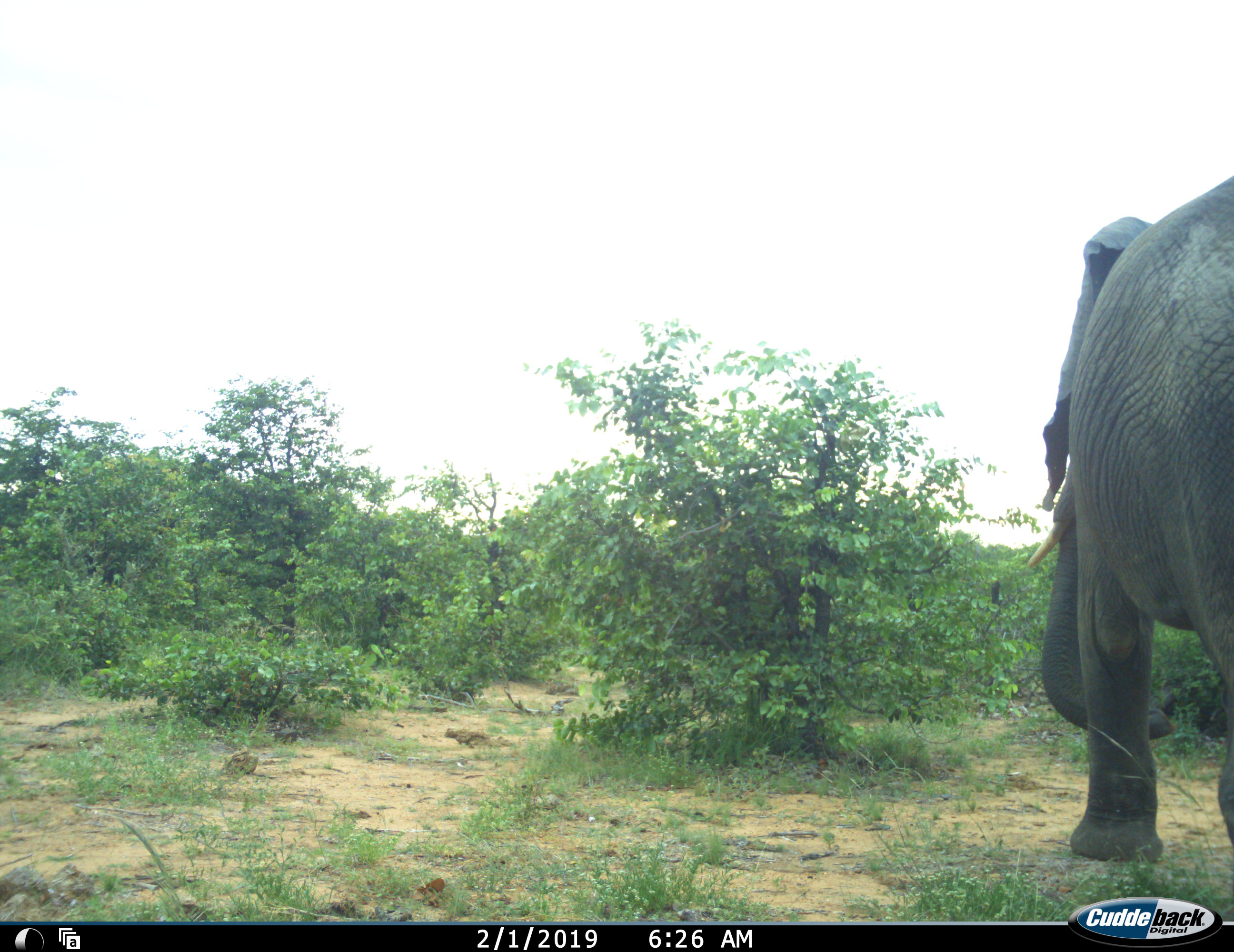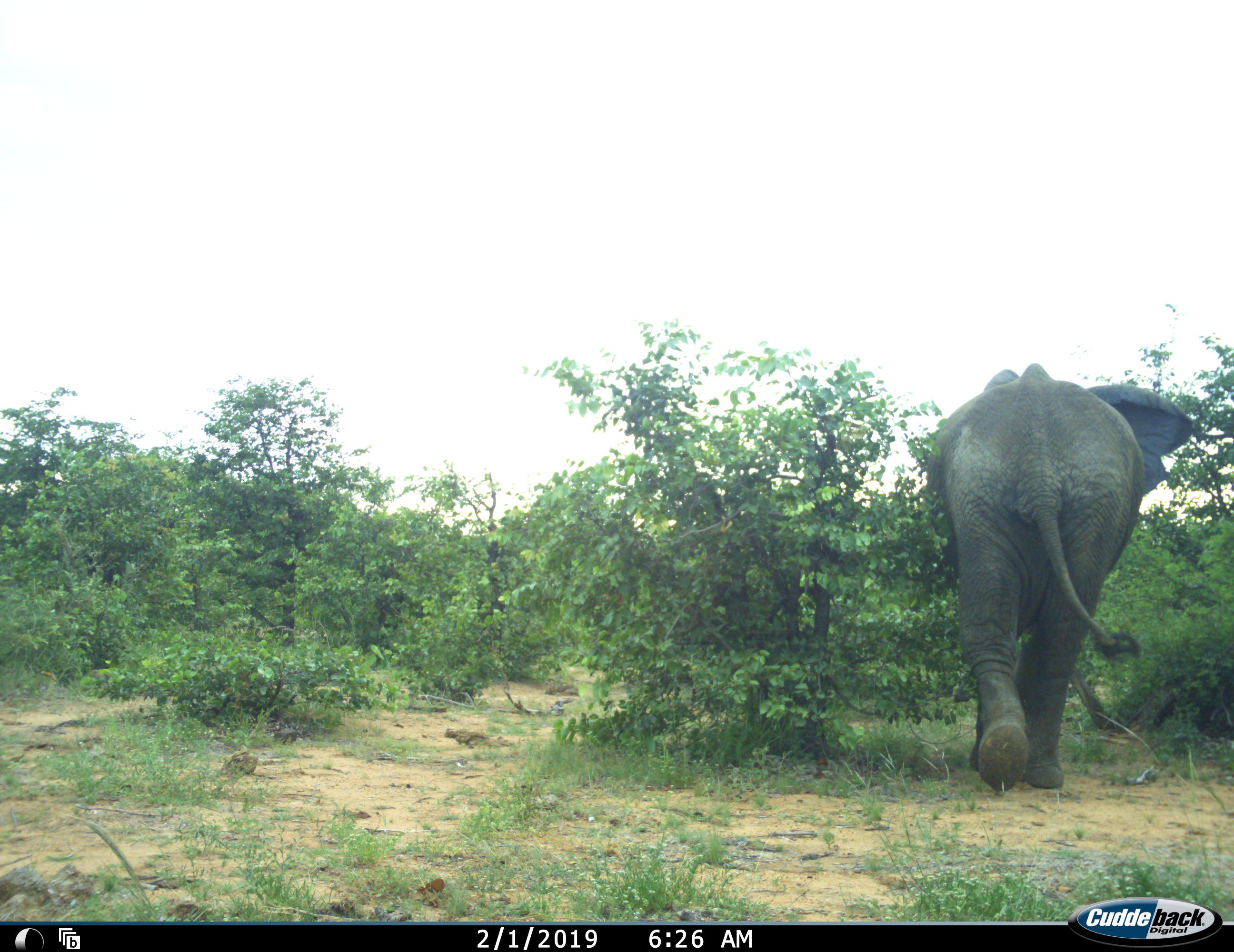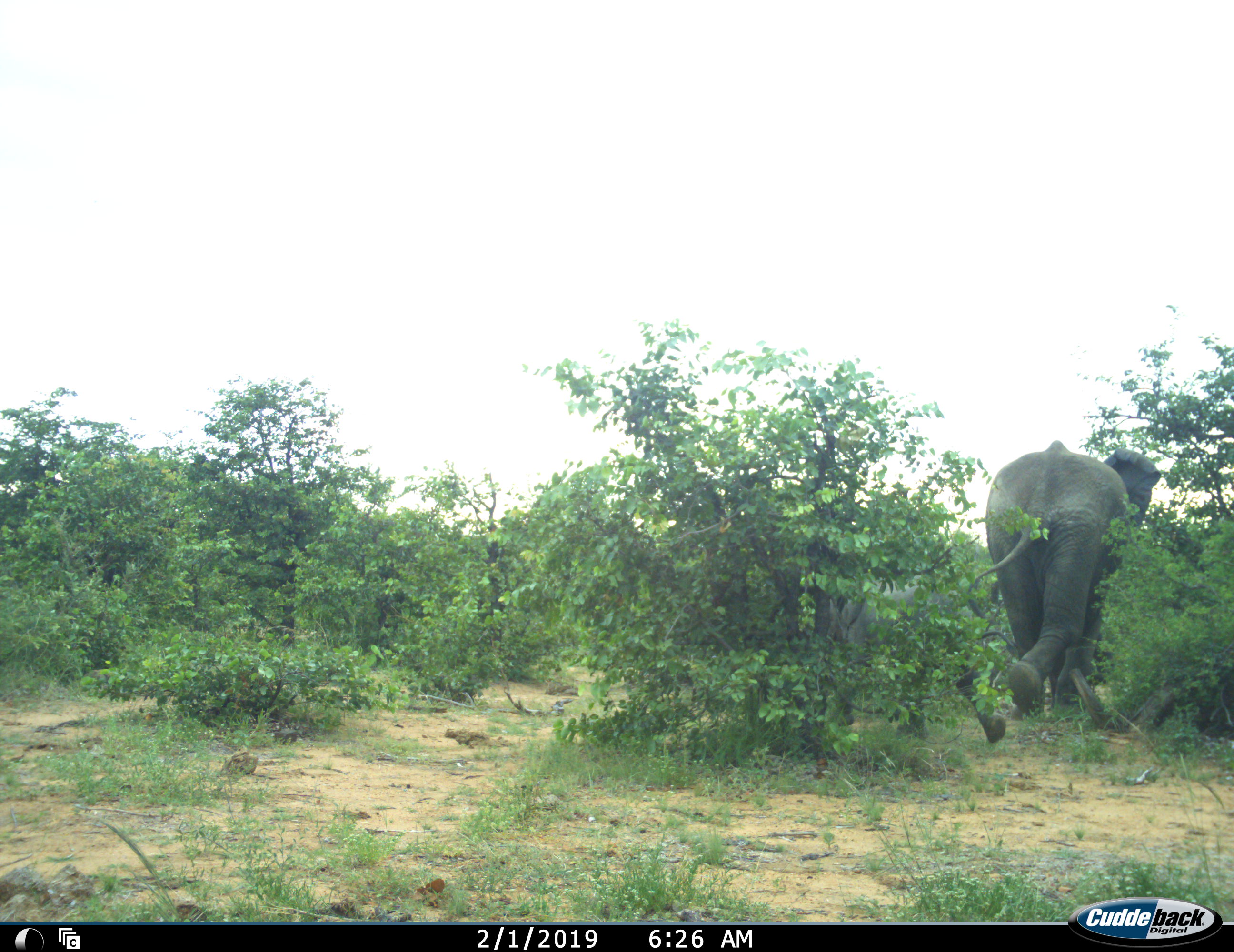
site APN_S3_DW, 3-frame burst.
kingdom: Animalia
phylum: Chordata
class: Mammalia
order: Proboscidea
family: Elephantidae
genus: Loxodonta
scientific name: Loxodonta africana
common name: african bush elephant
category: elephant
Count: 1.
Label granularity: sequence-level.